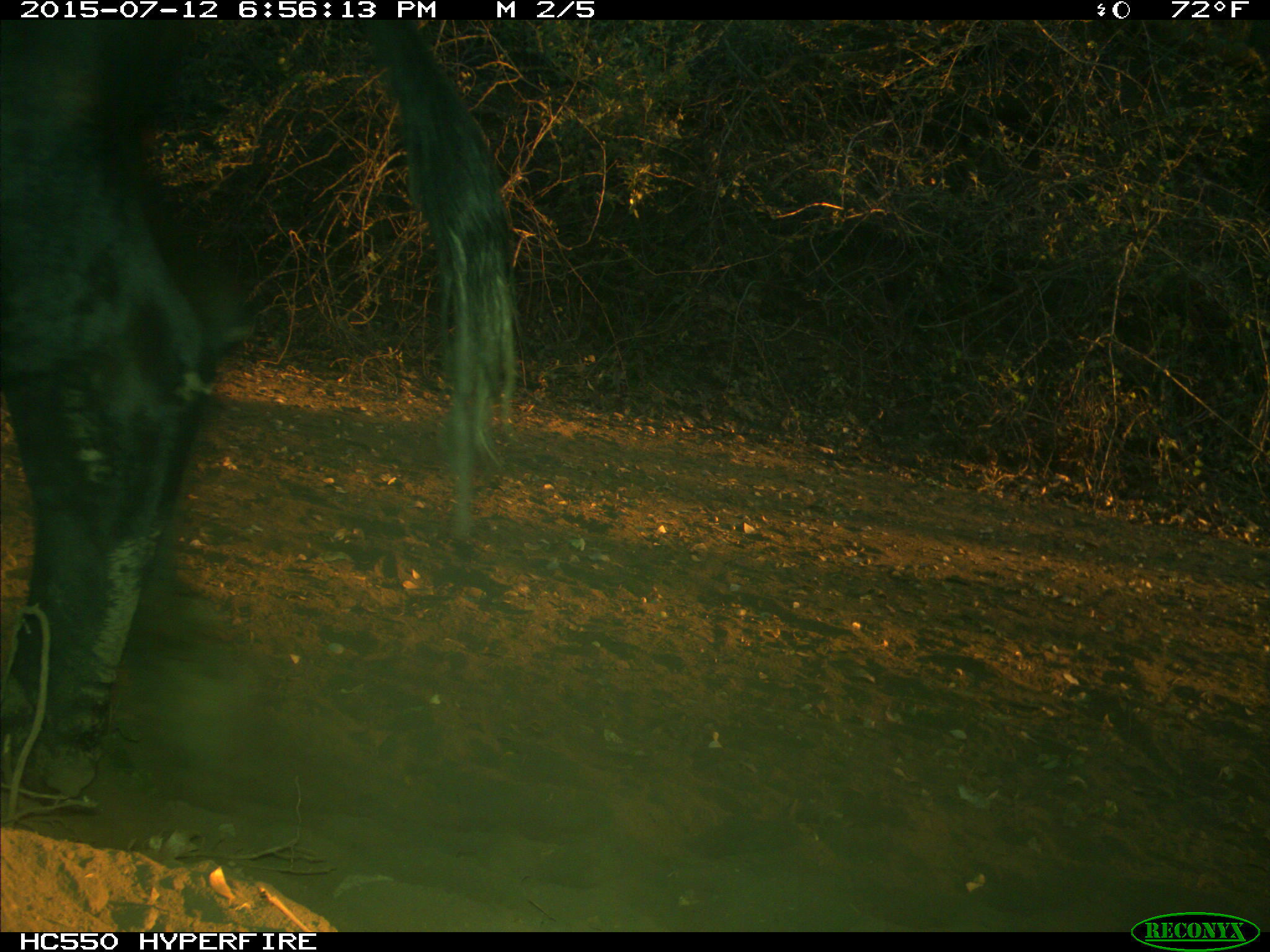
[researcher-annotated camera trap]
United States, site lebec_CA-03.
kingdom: Animalia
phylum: Chordata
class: Mammalia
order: Artiodactyla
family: Bovidae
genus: Bos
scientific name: Bos taurus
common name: domestic cow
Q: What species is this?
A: Bos taurus (domestic cow).